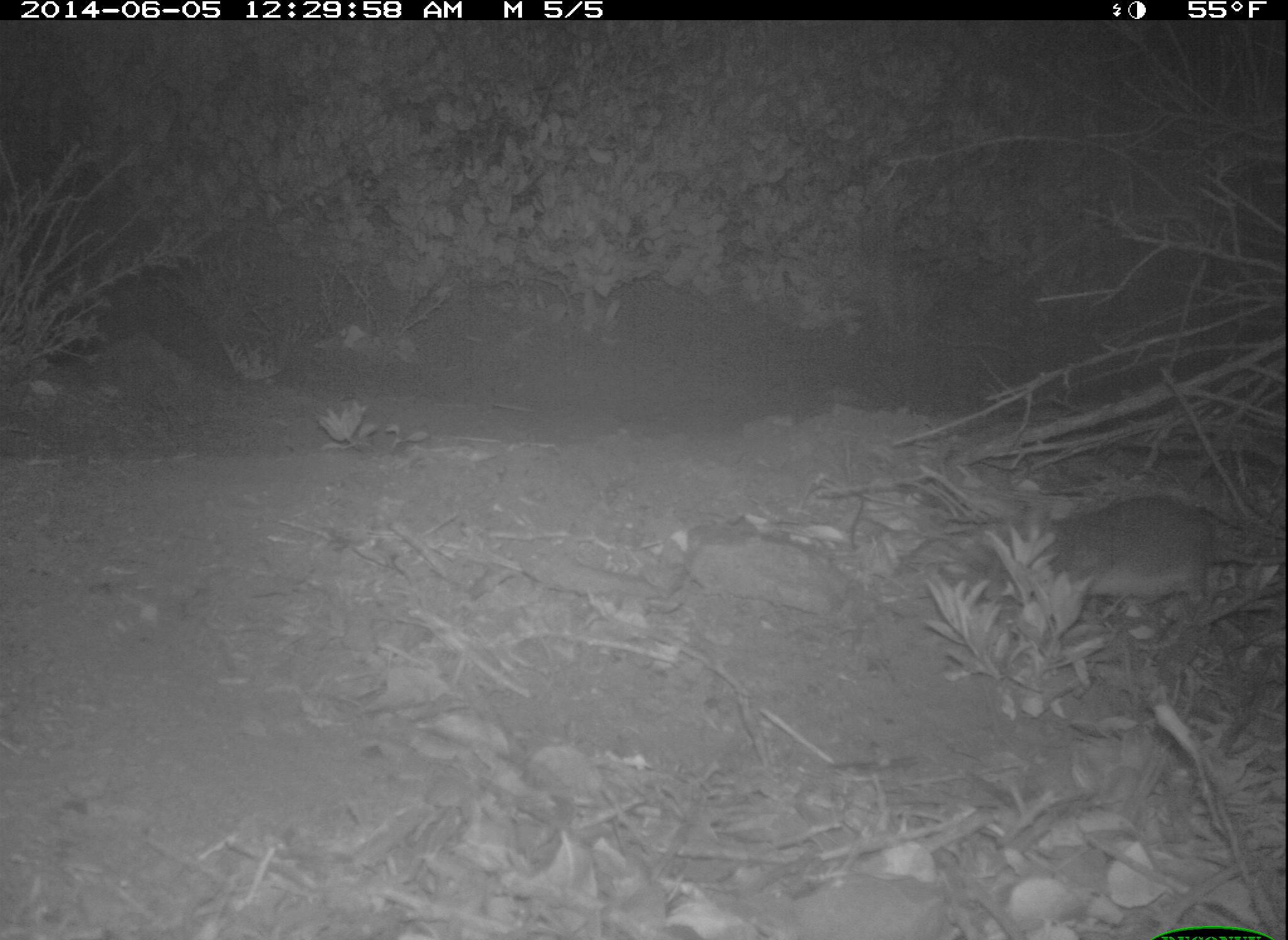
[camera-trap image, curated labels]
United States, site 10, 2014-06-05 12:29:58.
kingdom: Animalia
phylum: Chordata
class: Mammalia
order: Rodentia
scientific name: Rodentia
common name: rodent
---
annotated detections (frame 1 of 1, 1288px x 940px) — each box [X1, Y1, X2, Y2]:
rodent: [989, 495, 1284, 612]